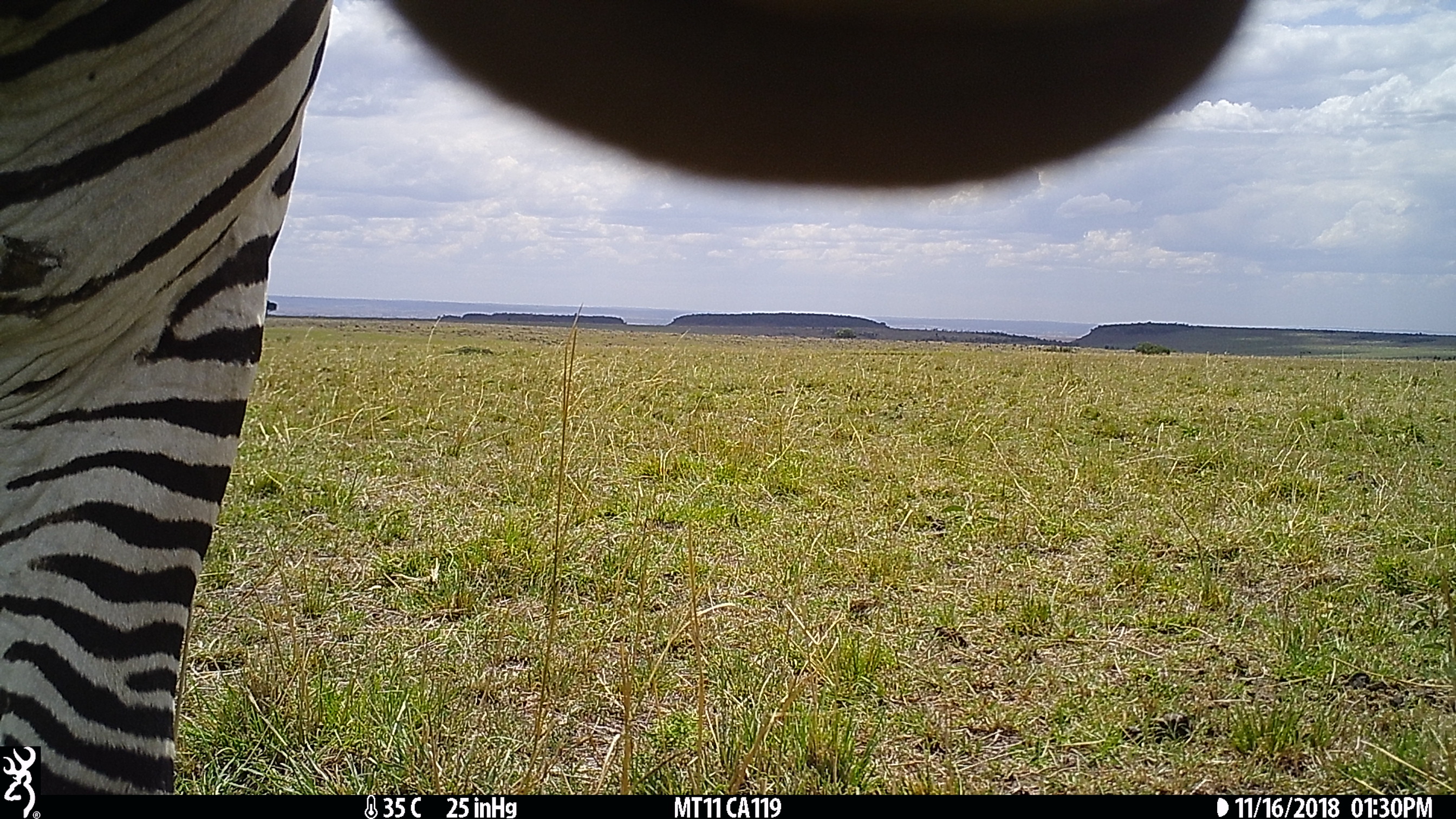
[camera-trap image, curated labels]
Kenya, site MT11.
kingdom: Animalia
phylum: Chordata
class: Mammalia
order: Perissodactyla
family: Equidae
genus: Equus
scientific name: Equus quagga burchellii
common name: burchell's zebra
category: zebra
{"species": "zebra (burchell's zebra) (Equus quagga burchellii)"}